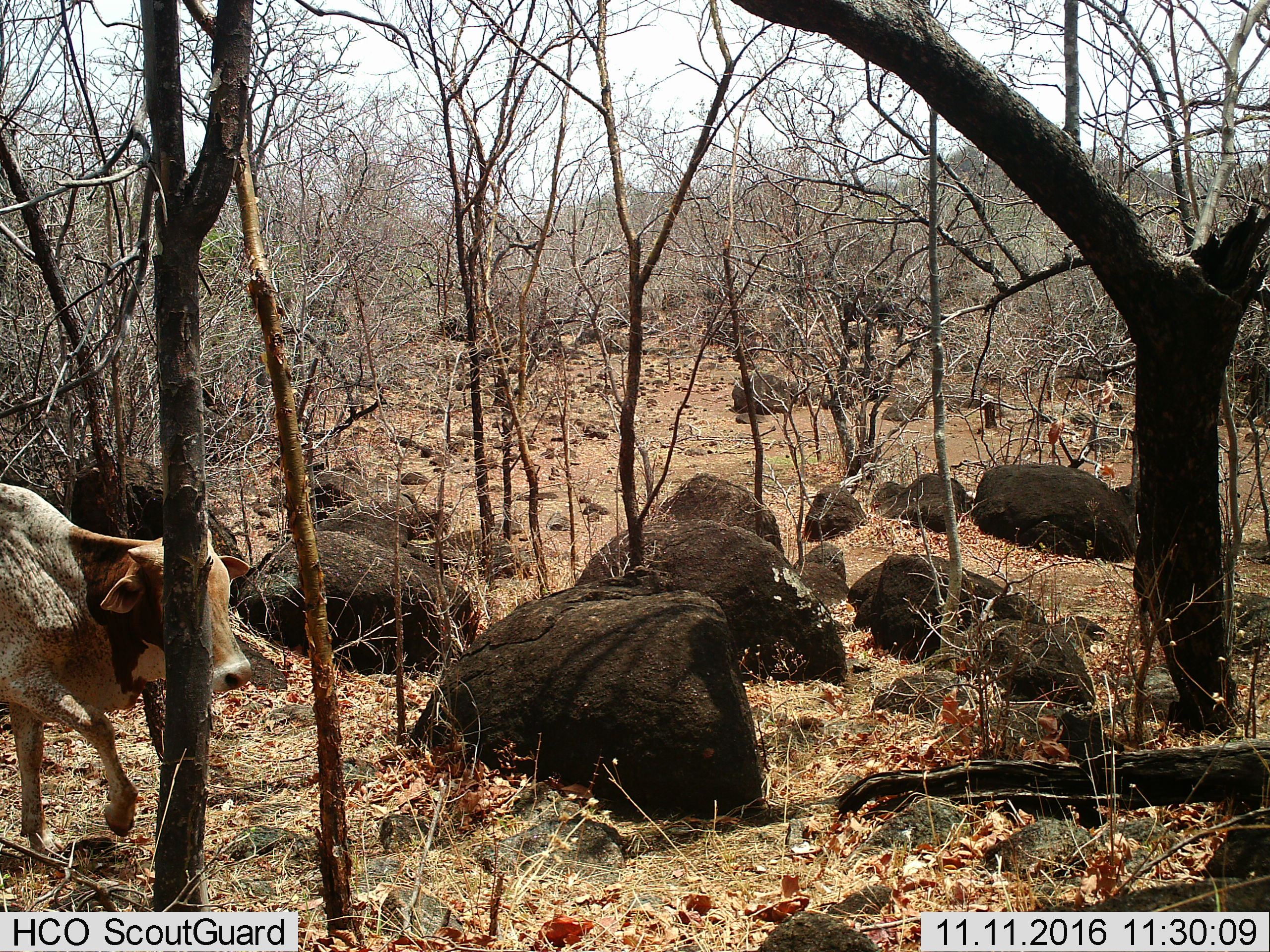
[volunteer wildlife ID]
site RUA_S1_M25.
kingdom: Animalia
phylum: Chordata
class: Mammalia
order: Artiodactyla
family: Bovidae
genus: Bos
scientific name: Bos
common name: cattle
Cattle (Bos), count 1. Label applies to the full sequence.